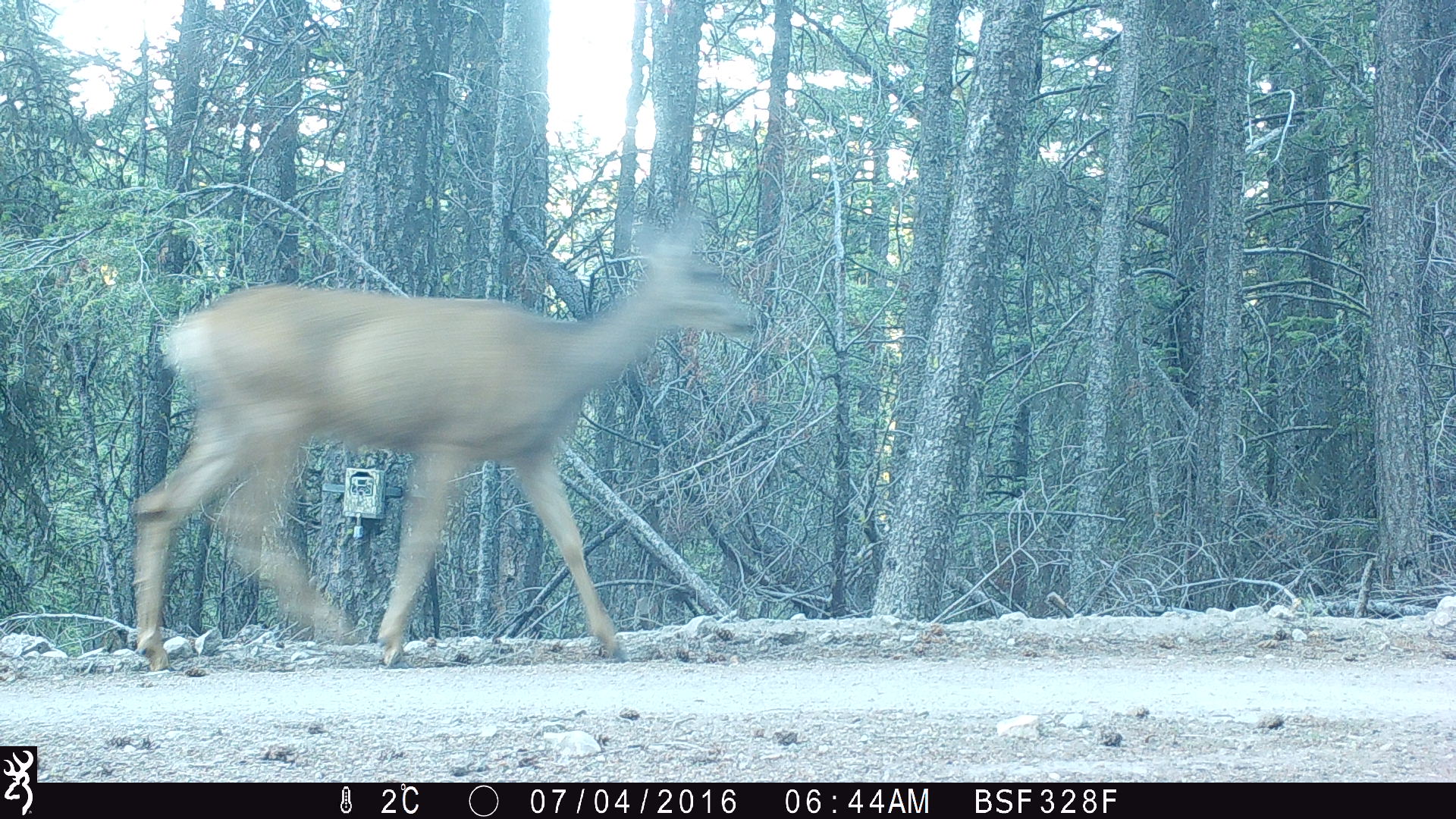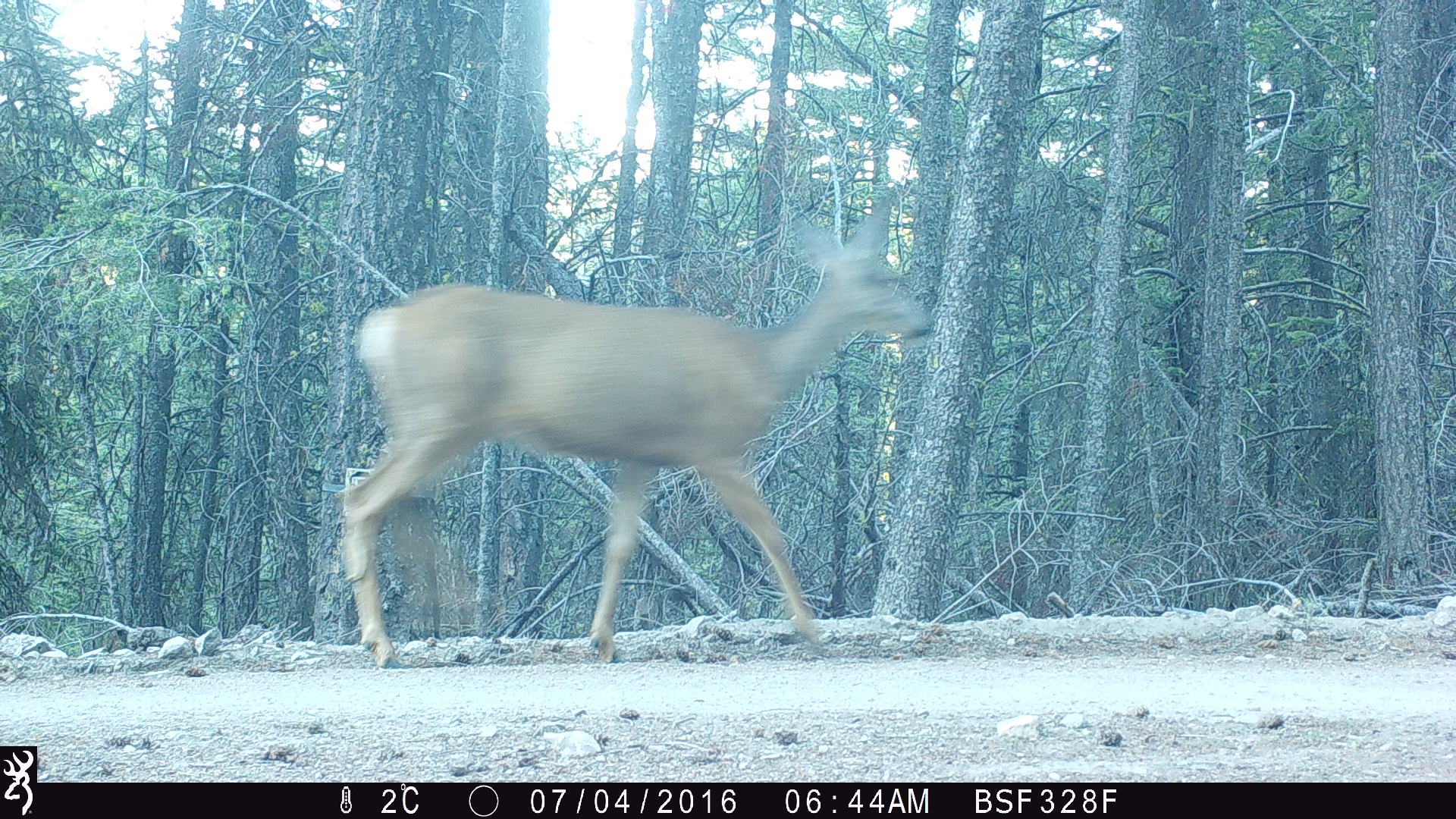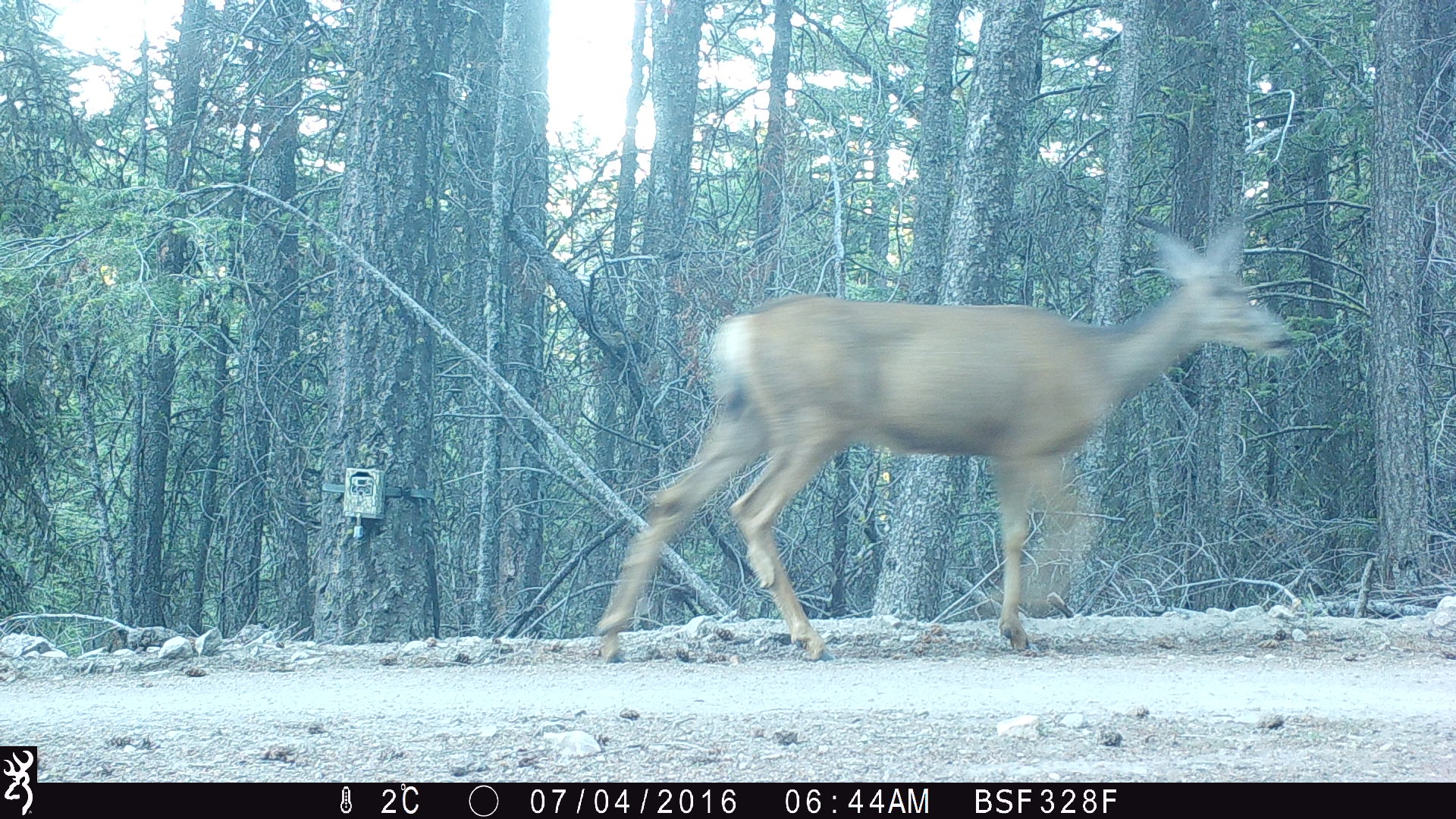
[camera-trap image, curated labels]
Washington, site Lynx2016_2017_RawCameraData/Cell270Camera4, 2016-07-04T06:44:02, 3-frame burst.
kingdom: Animalia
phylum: Chordata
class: Mammalia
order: Artiodactyla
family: Cervidae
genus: Odocoileus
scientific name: Odocoileus hemionus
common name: mule deer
Odocoileus hemionus (mule deer). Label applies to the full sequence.